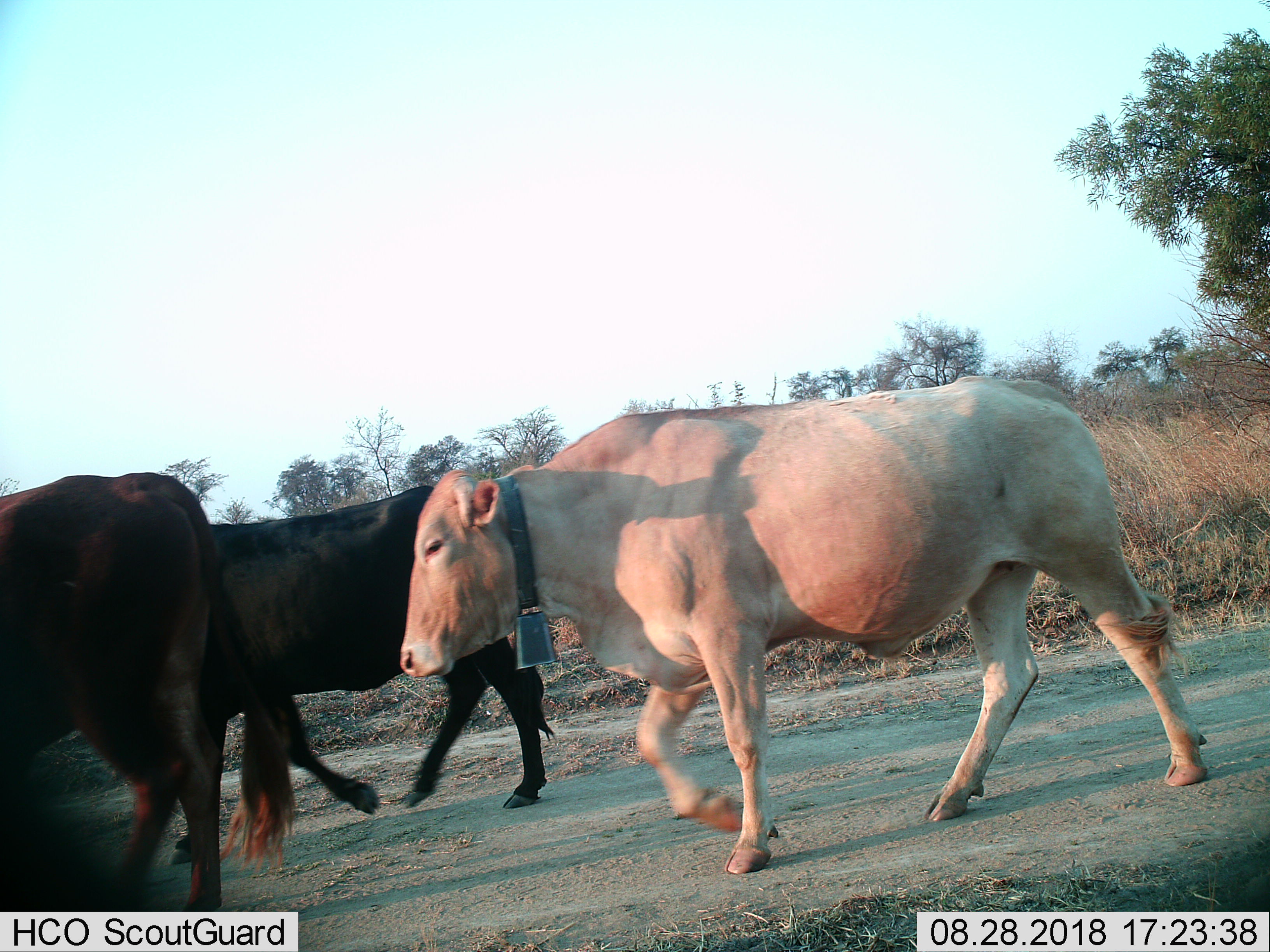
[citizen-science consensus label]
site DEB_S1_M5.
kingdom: Animalia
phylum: Chordata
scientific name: Vertebrata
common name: domestic animal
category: domesticanimal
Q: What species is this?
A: Domesticanimal (domestic animal) (Vertebrata).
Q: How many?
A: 3.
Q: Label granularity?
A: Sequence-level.